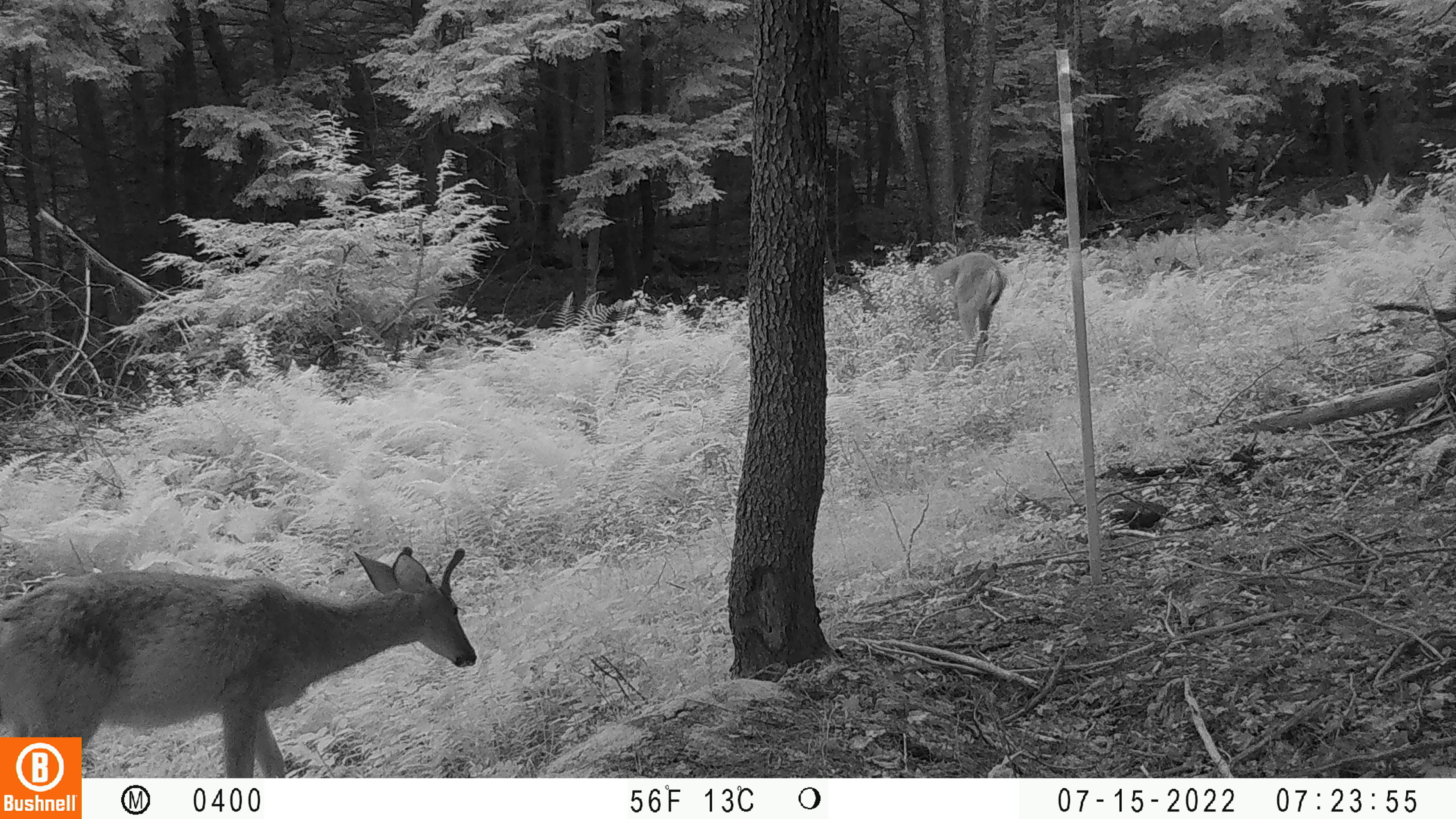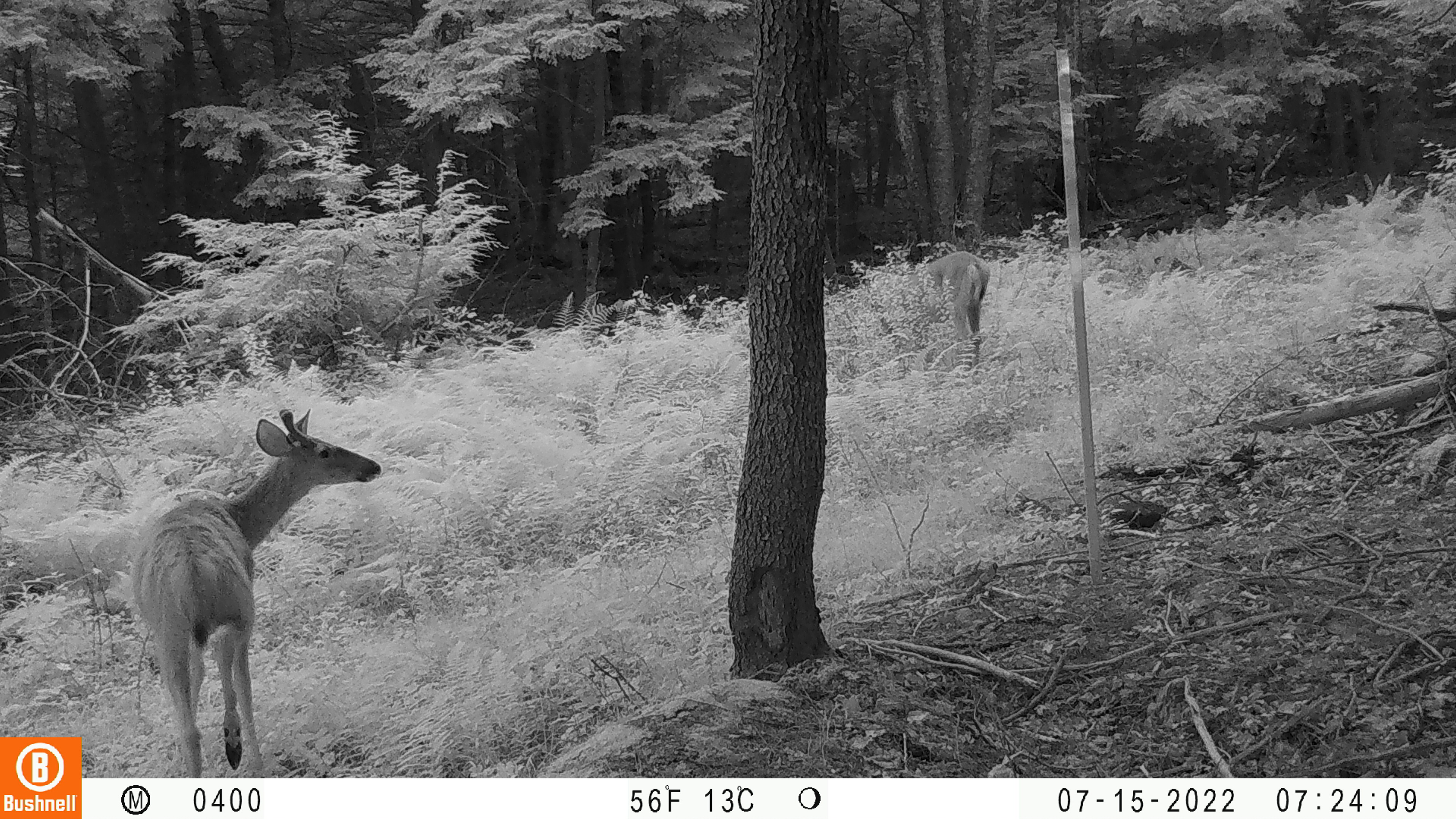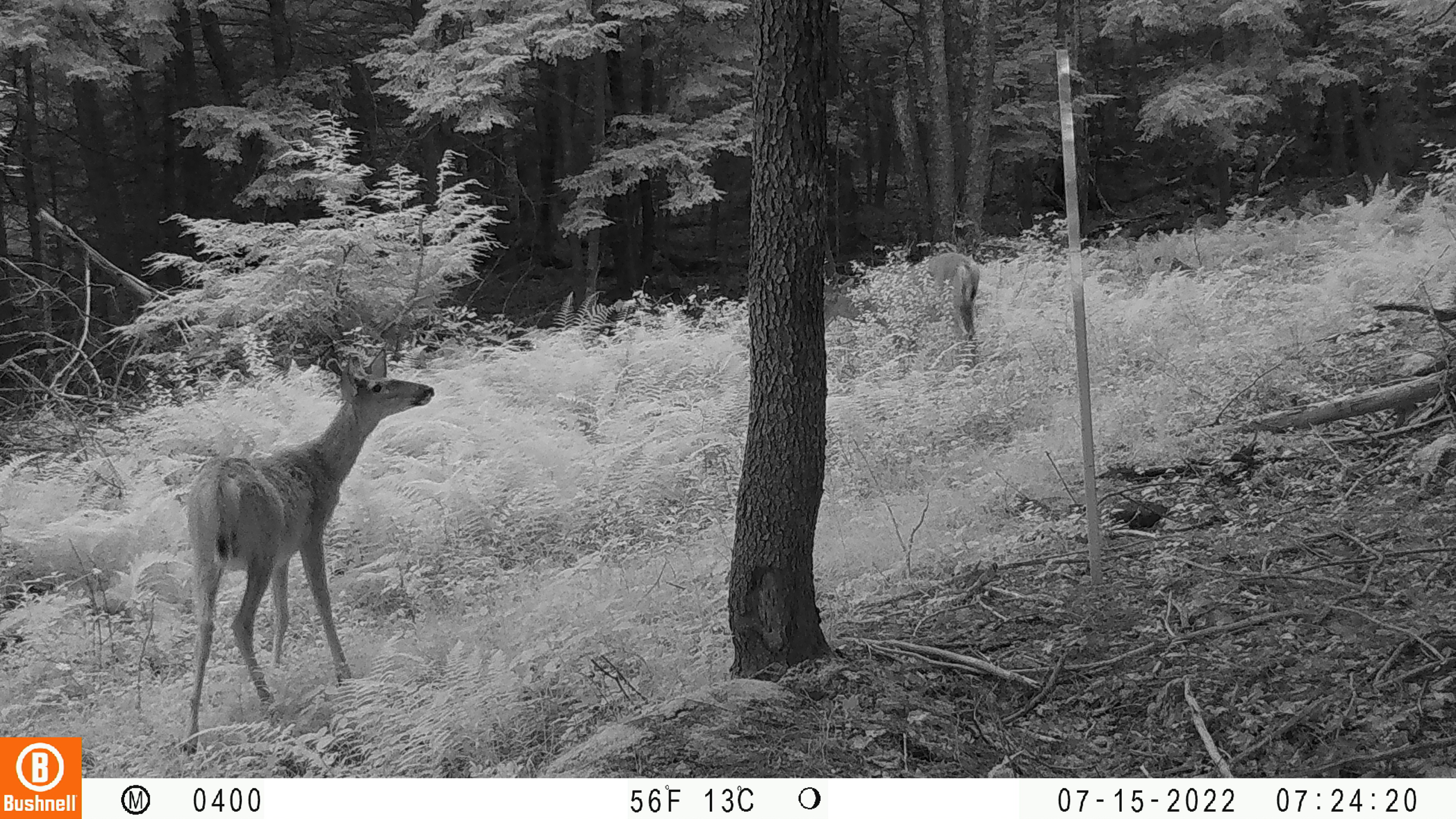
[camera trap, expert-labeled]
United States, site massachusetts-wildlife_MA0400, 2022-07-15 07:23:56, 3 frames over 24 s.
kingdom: Animalia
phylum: Chordata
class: Mammalia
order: Artiodactyla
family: Cervidae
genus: Odocoileus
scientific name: Odocoileus virginianus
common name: white-tailed deer